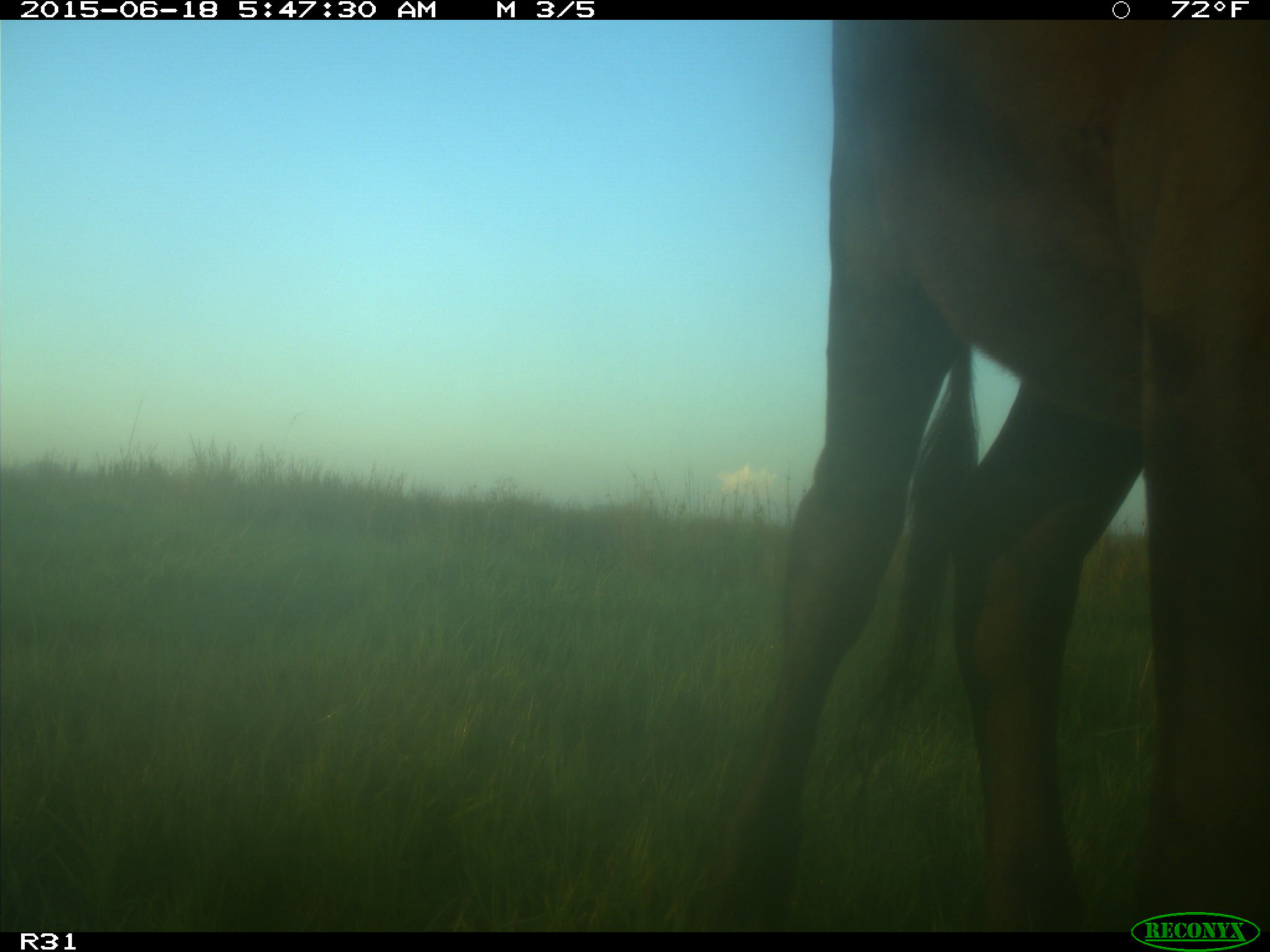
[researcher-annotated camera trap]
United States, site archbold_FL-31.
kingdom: Animalia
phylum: Chordata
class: Mammalia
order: Artiodactyla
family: Bovidae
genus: Bos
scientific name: Bos taurus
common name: domestic cow